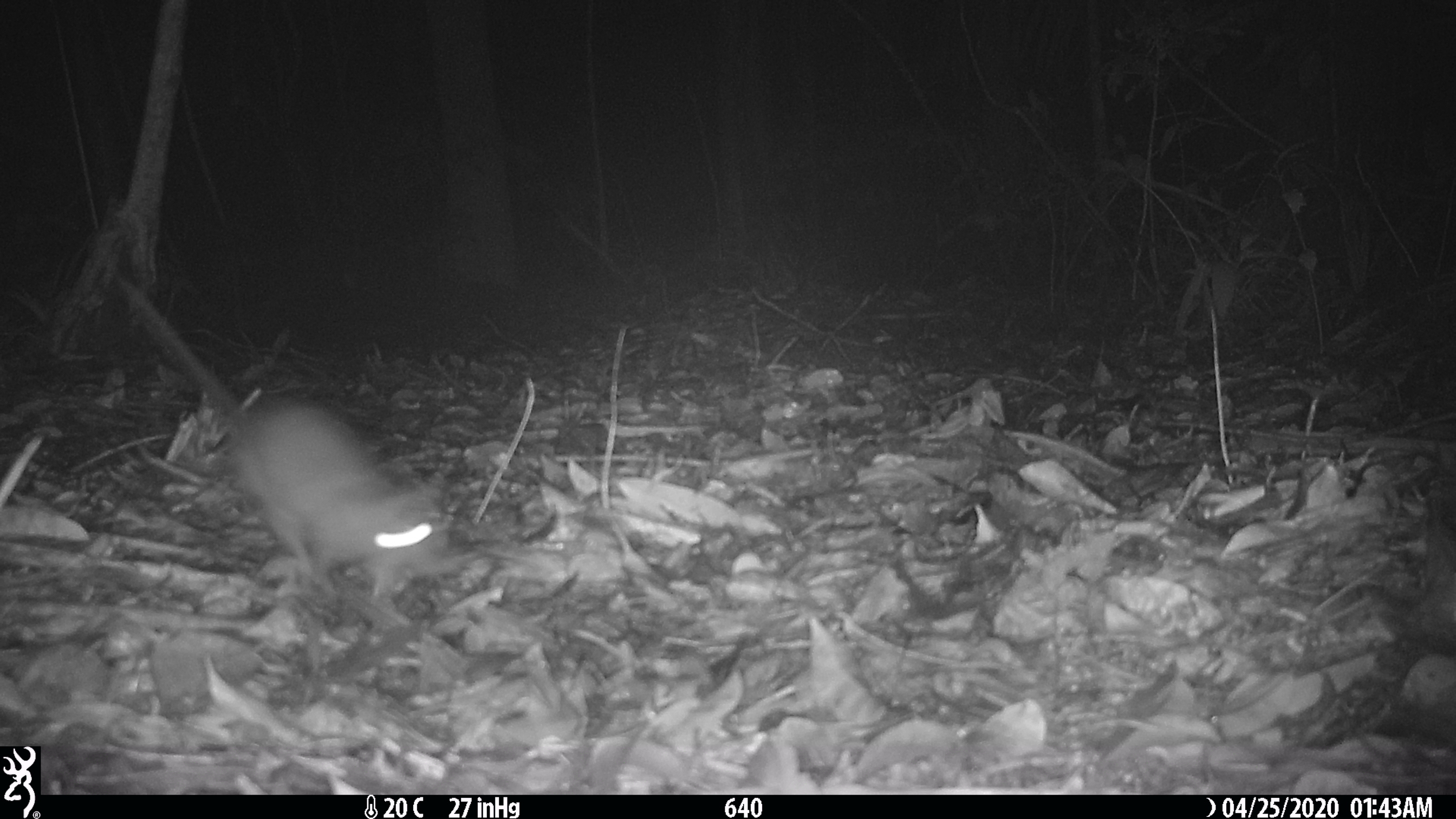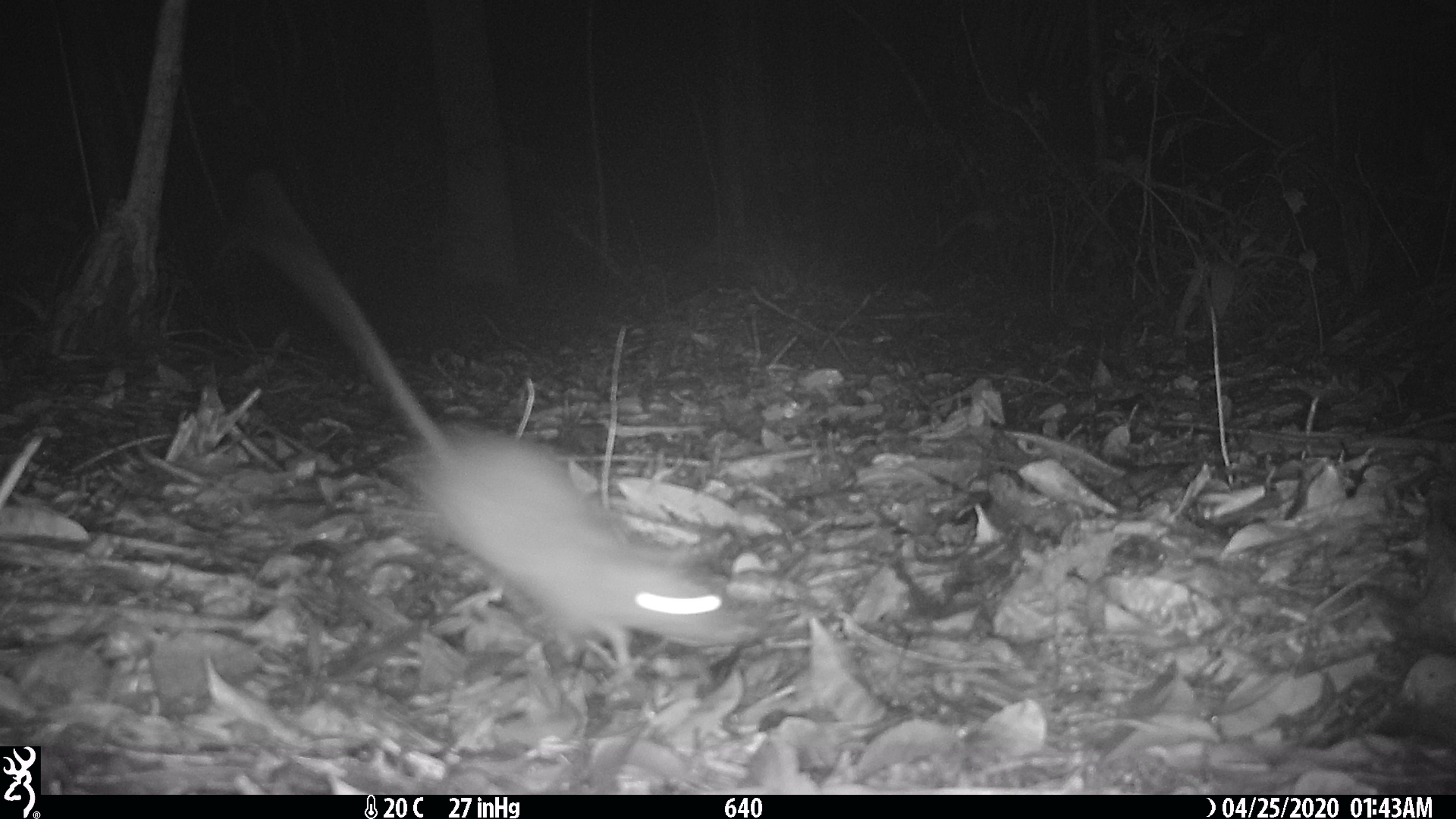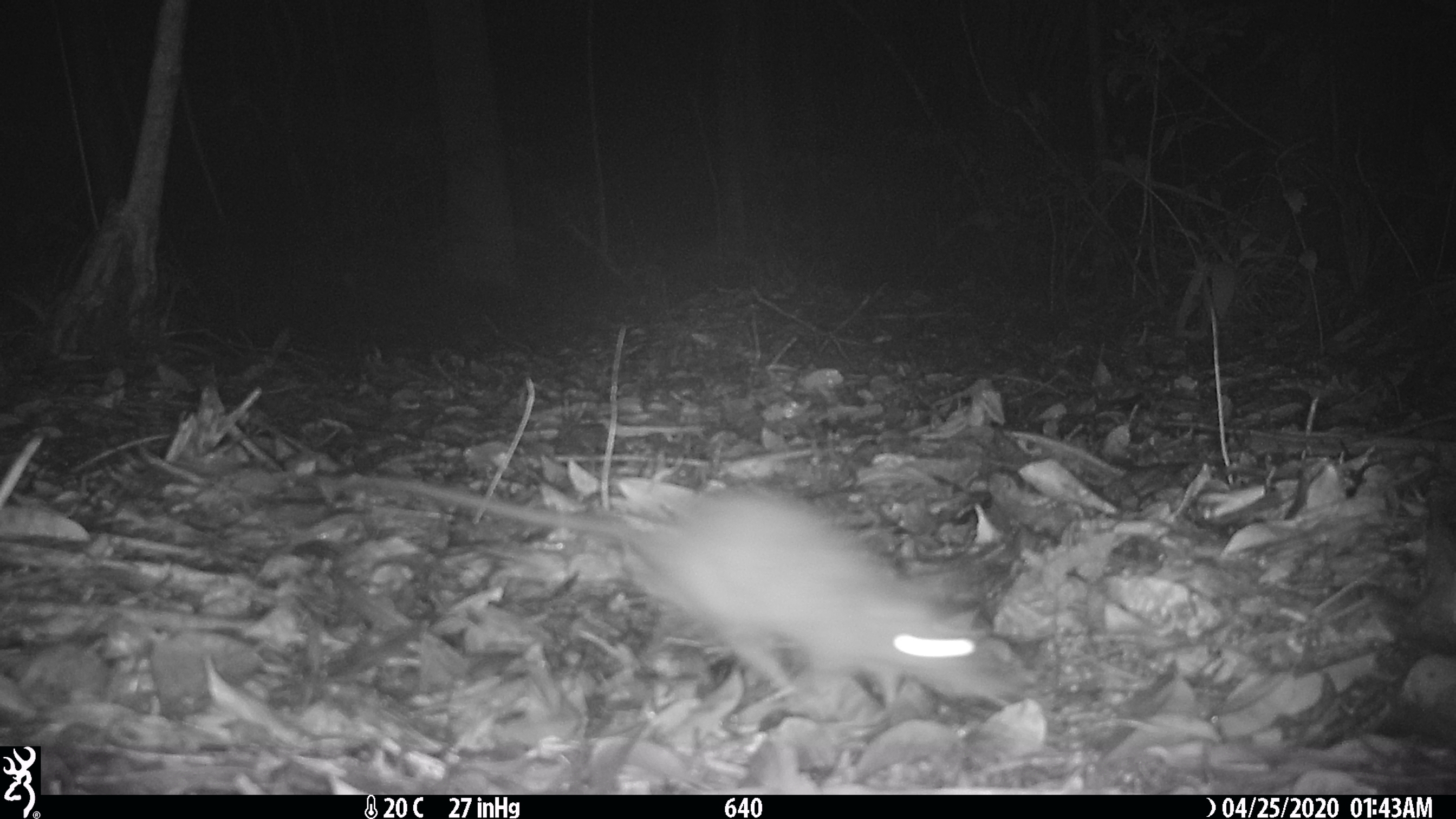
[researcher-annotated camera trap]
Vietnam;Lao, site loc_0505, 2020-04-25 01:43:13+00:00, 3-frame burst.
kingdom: Animalia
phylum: Chordata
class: Mammalia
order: Rodentia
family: Muridae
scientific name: Muridae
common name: old-world mice and rats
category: unidentified murid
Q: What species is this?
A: Unidentified murid (old-world mice and rats) (Muridae).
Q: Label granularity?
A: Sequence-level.